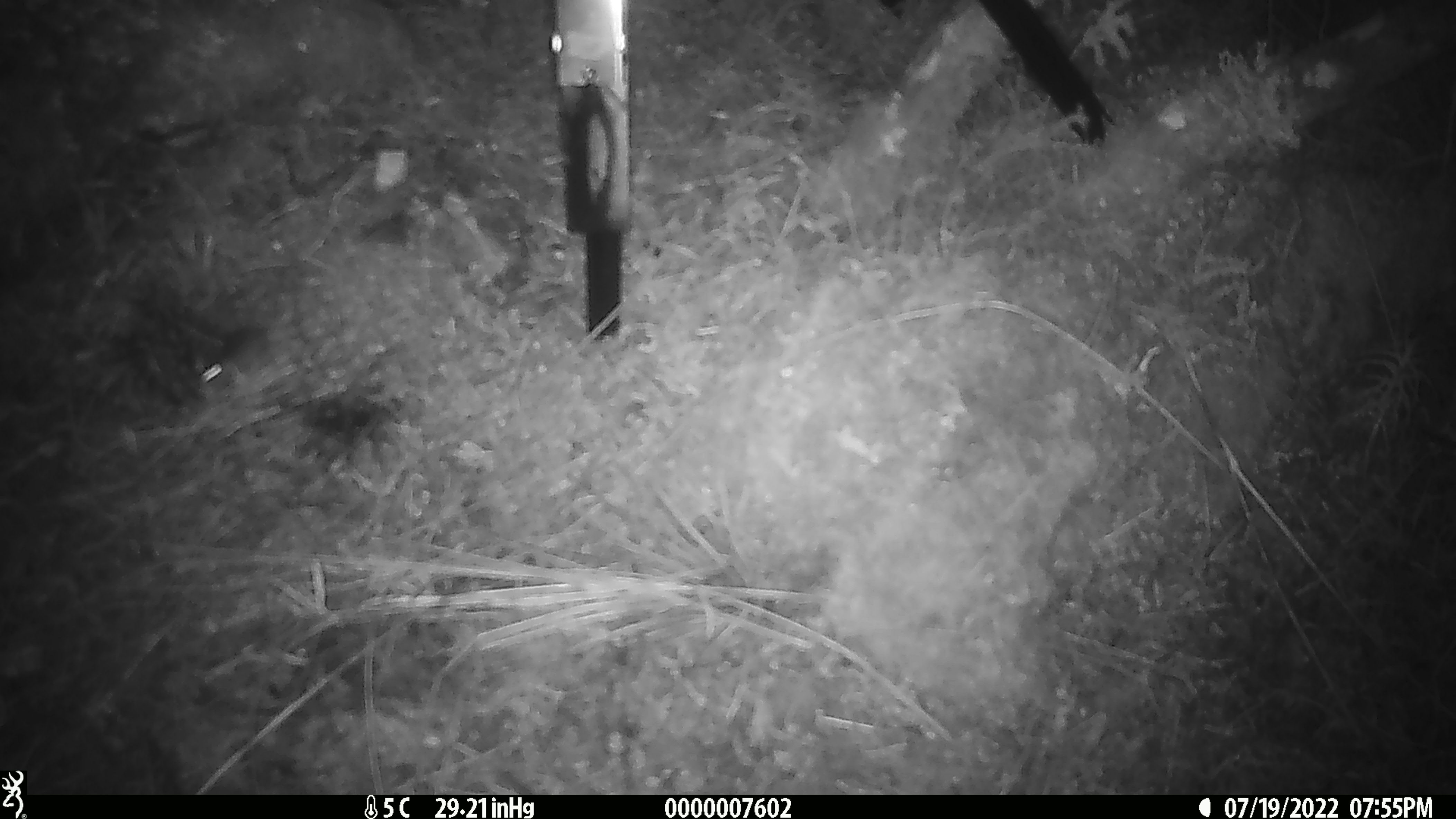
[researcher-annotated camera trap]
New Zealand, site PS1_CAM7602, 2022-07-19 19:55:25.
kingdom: Animalia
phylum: Chordata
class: Mammalia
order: Rodentia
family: Muridae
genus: Mus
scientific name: Mus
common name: mouse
Mouse (Mus).